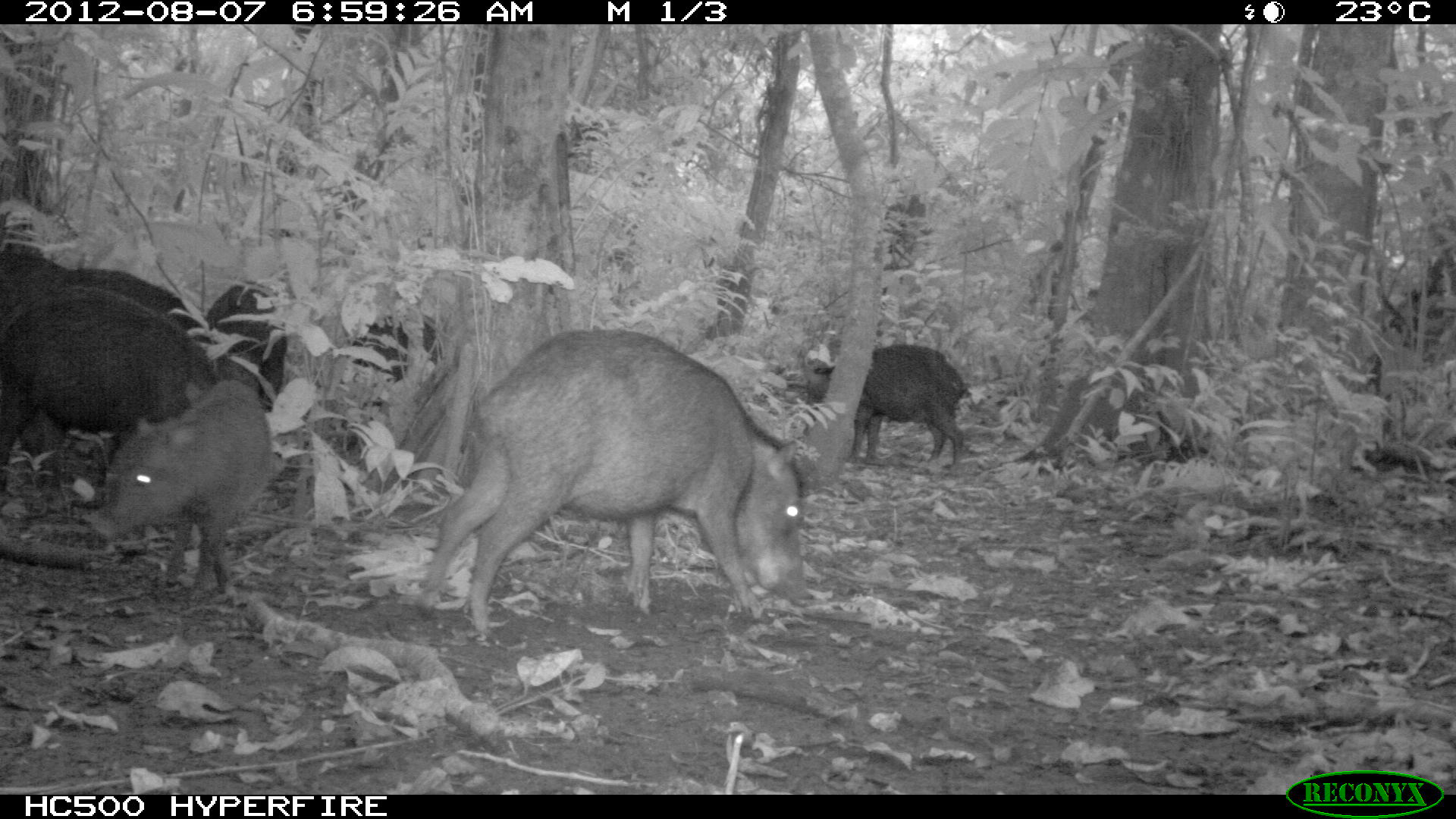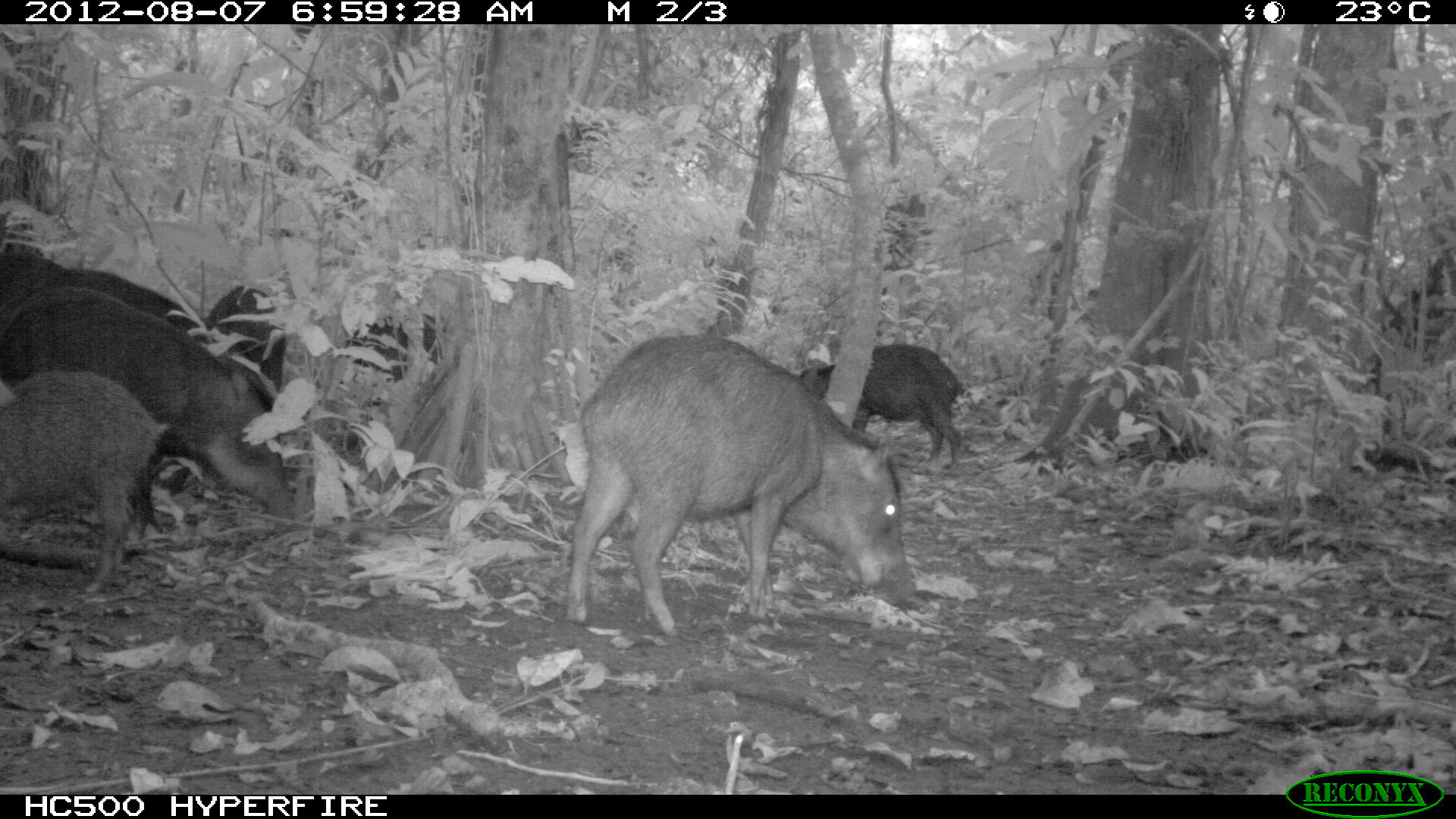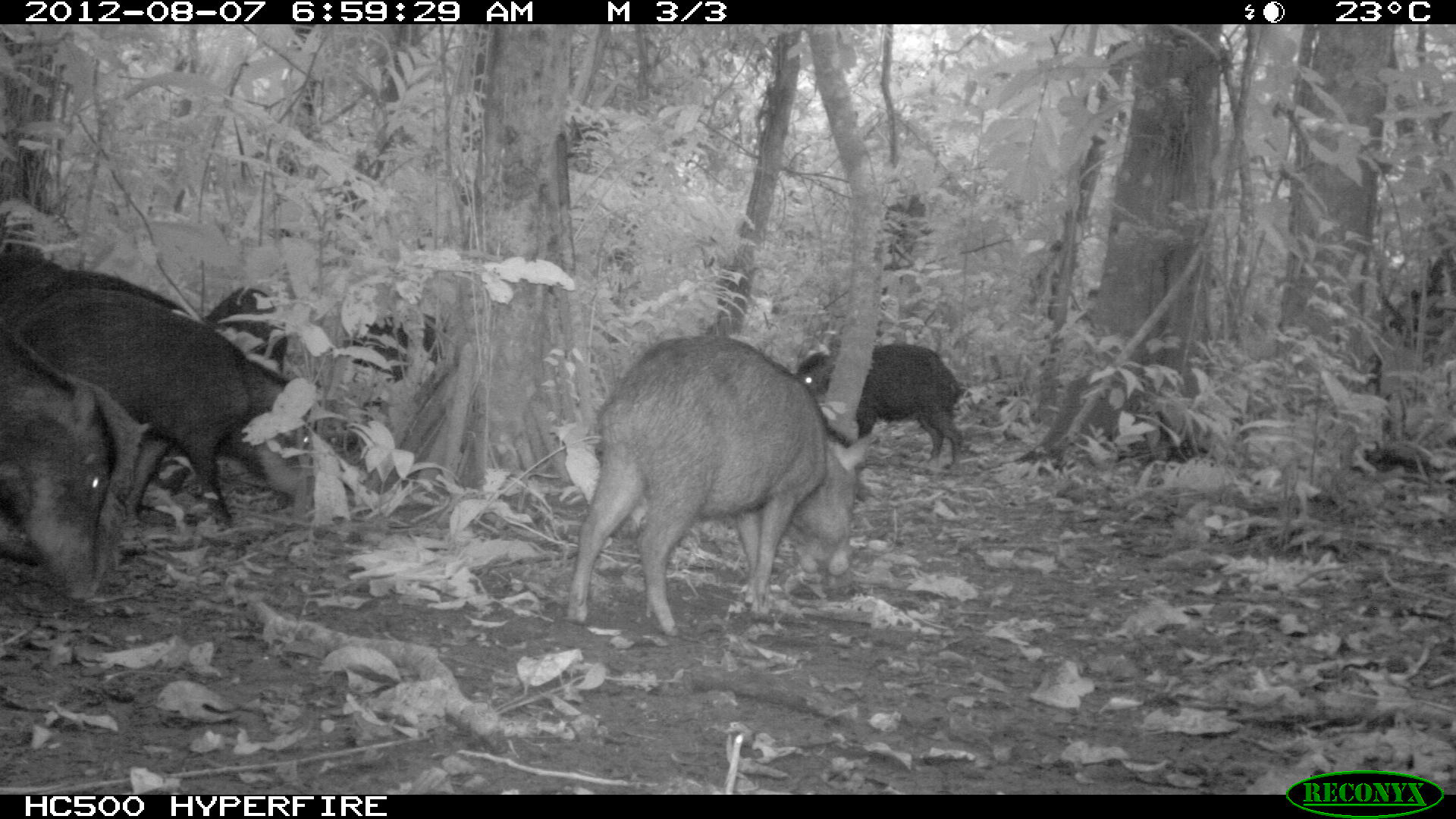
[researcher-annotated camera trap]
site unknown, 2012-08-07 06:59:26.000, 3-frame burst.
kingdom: Animalia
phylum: Chordata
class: Mammalia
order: Artiodactyla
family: Tayassuidae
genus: Tayassu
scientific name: Tayassu pecari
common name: white-lipped peccary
Tayassu pecari (white-lipped peccary).